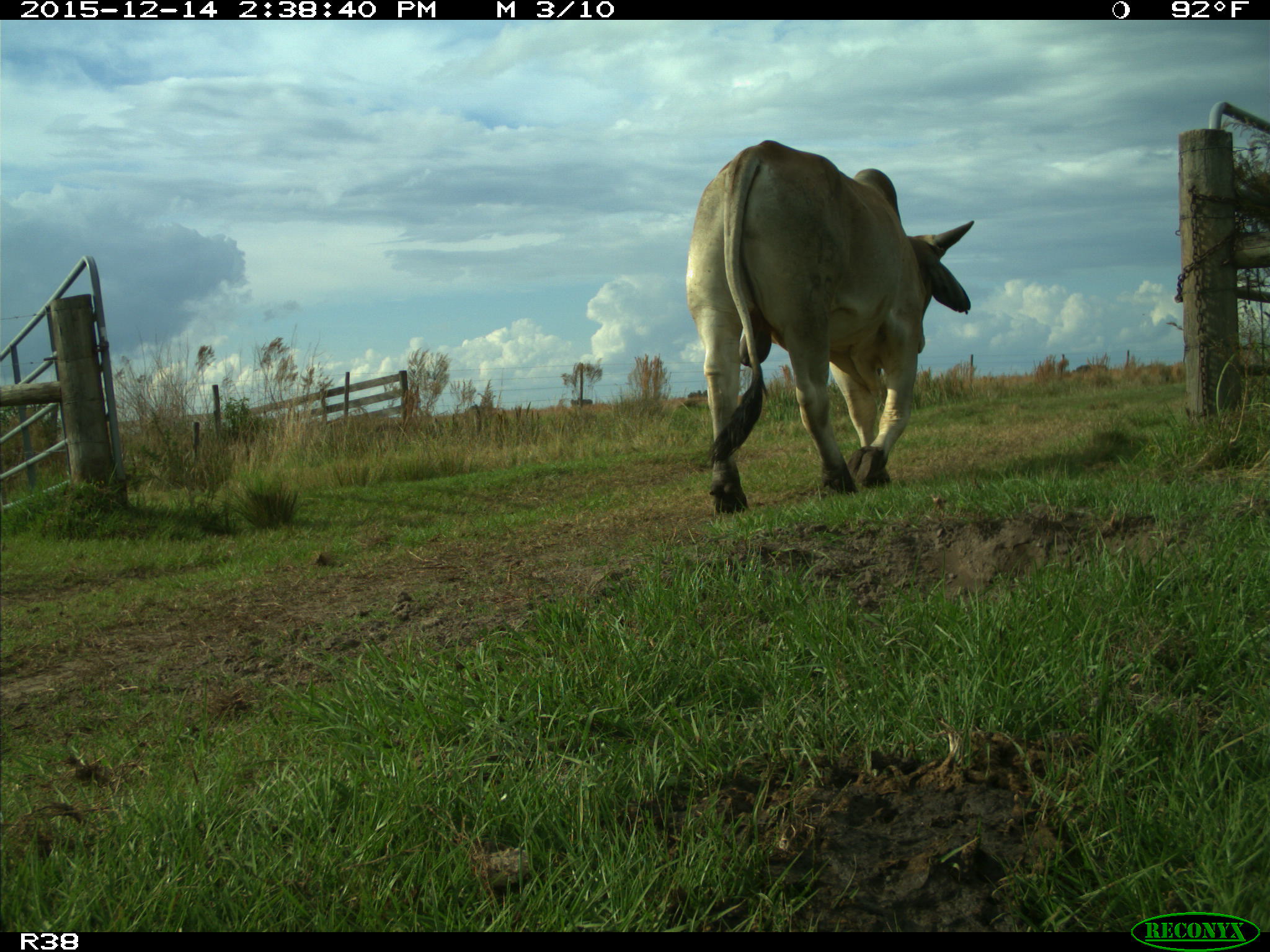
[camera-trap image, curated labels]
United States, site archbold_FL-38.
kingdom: Animalia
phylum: Chordata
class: Mammalia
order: Artiodactyla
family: Bovidae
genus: Bos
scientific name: Bos taurus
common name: domestic cow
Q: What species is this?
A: Bos taurus (domestic cow).